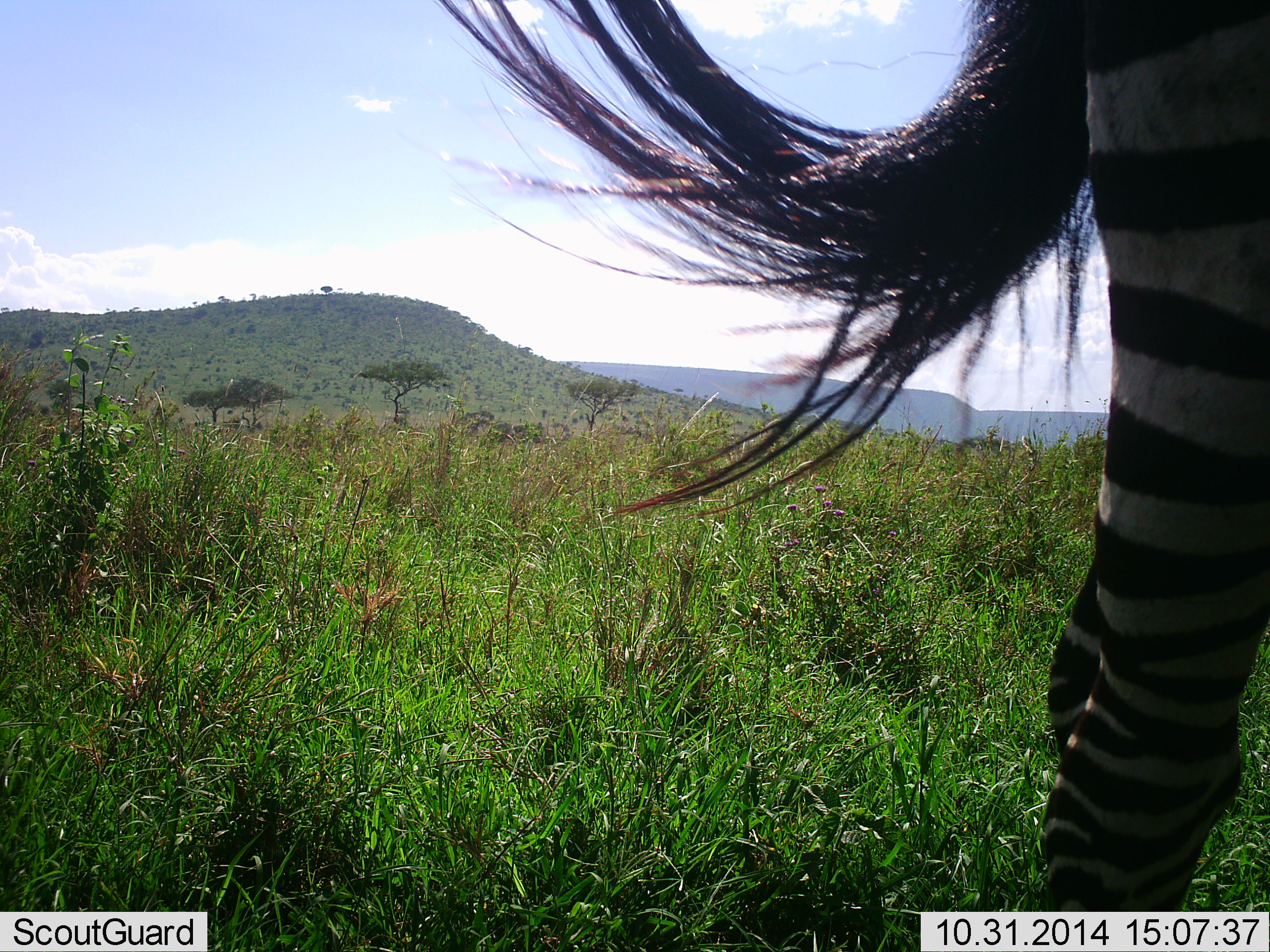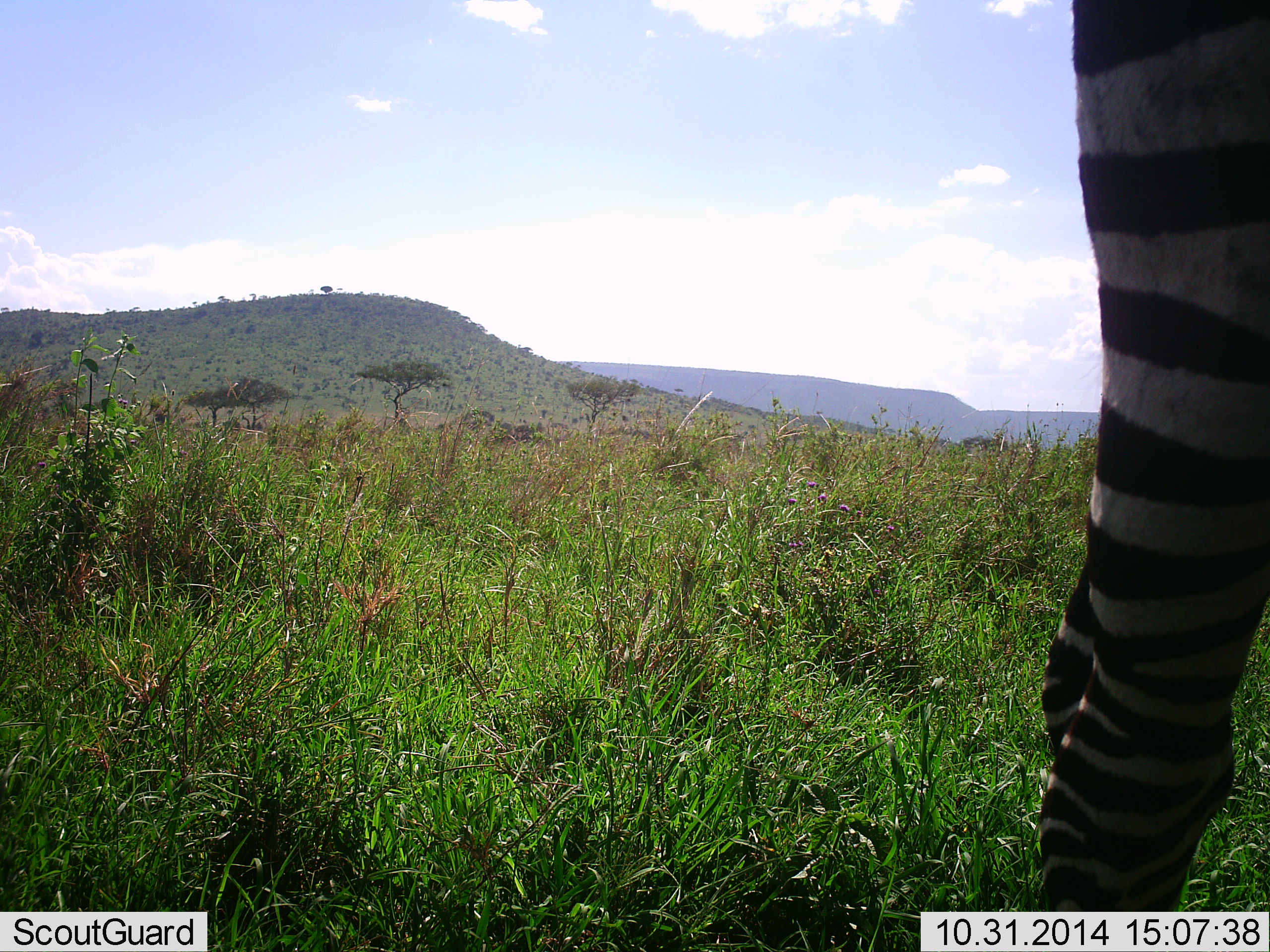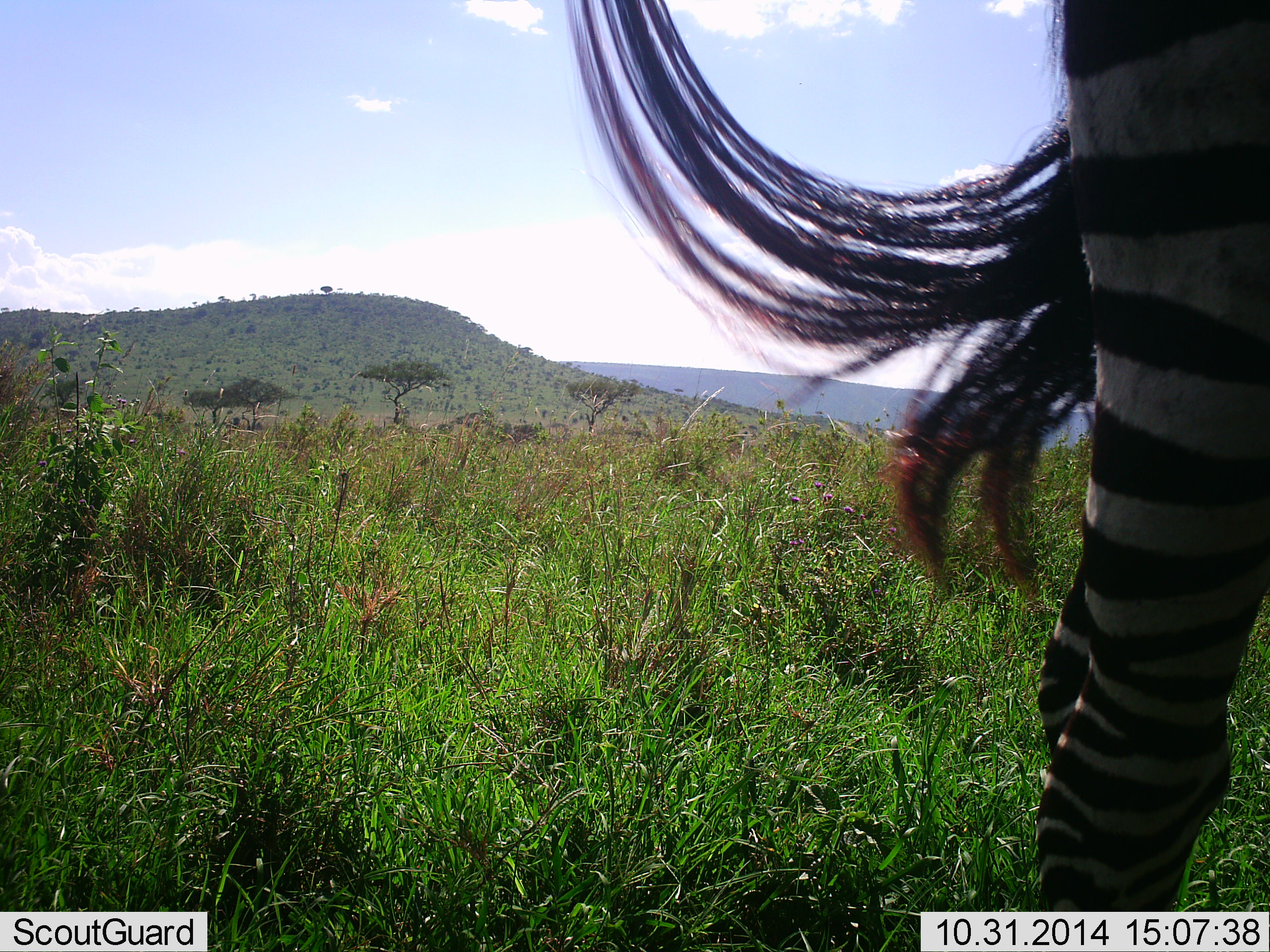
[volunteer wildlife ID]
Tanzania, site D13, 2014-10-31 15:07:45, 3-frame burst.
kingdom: Animalia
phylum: Chordata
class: Mammalia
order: Perissodactyla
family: Equidae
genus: Equus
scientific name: Equus quagga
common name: plains zebra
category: zebra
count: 1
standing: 100%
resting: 0%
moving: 0%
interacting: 0%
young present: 0%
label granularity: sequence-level